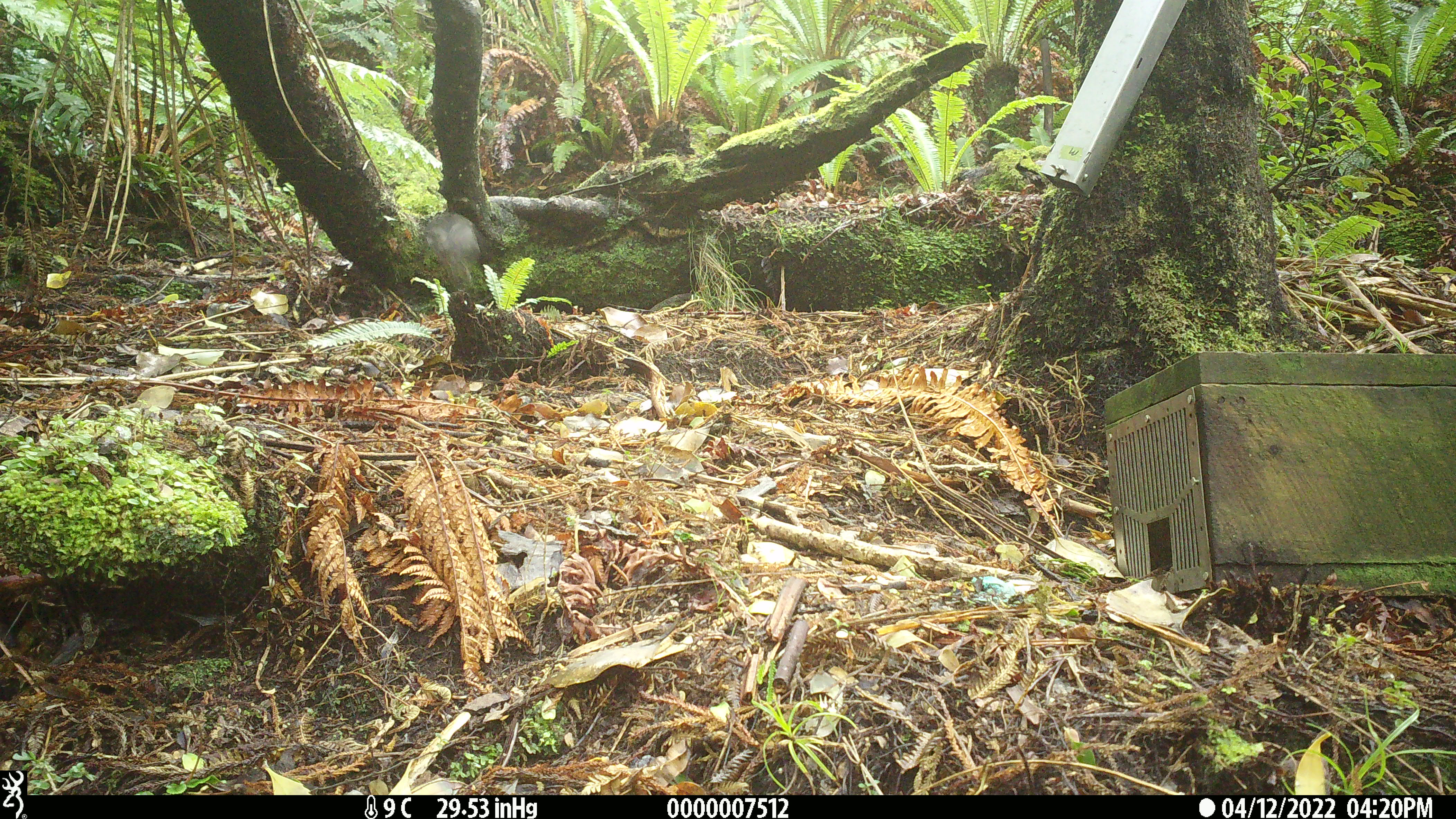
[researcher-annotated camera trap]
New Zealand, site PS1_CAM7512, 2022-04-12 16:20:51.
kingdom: Animalia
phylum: Chordata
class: Aves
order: Passeriformes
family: Petroicidae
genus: Petroica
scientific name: Petroica australis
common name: new zealand robin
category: robin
Robin (new zealand robin) (Petroica australis).